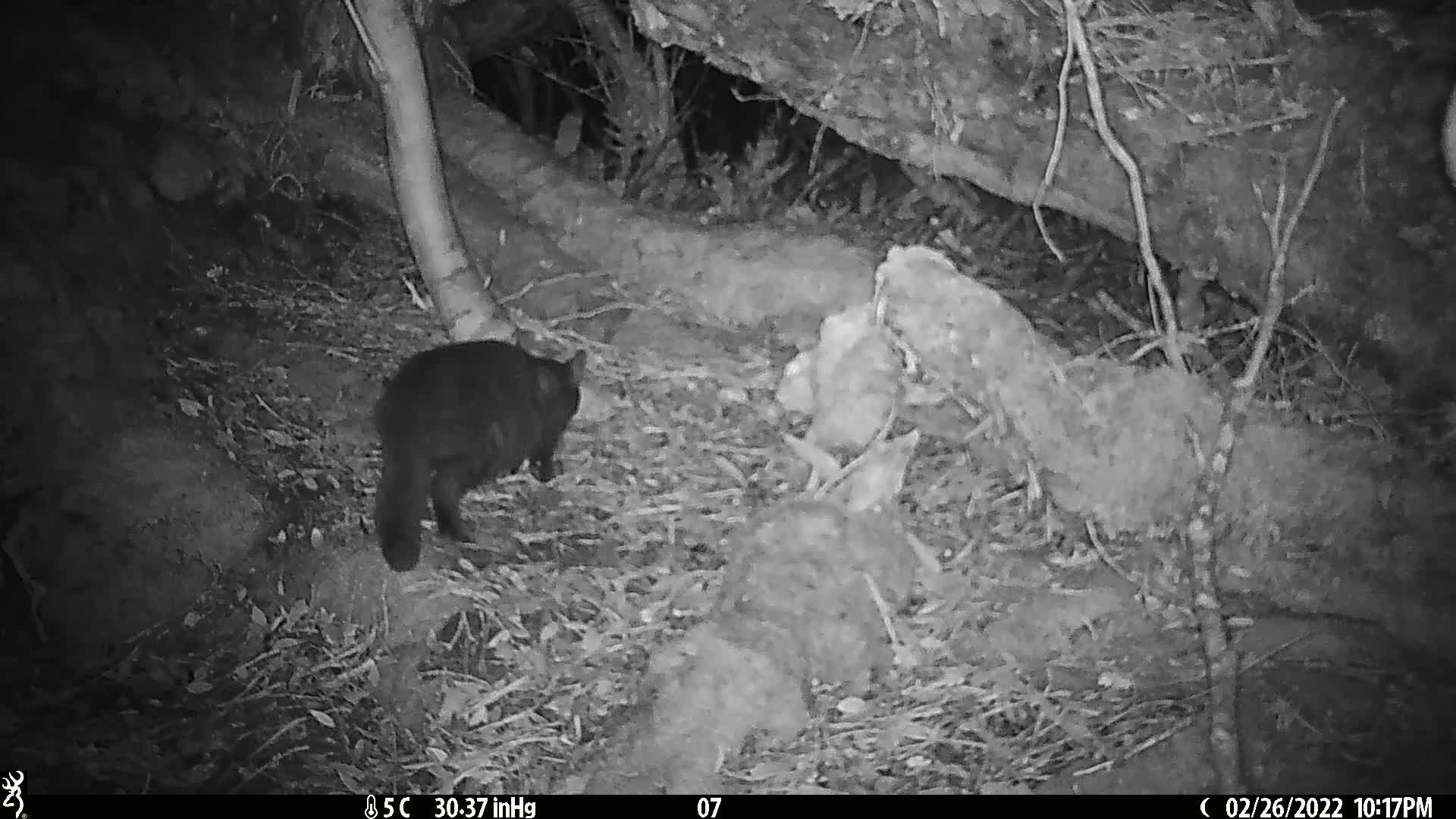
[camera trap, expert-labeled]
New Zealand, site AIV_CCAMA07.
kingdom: Animalia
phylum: Chordata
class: Mammalia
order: Carnivora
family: Felidae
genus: Felis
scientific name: Felis catus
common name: domestic cat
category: cat